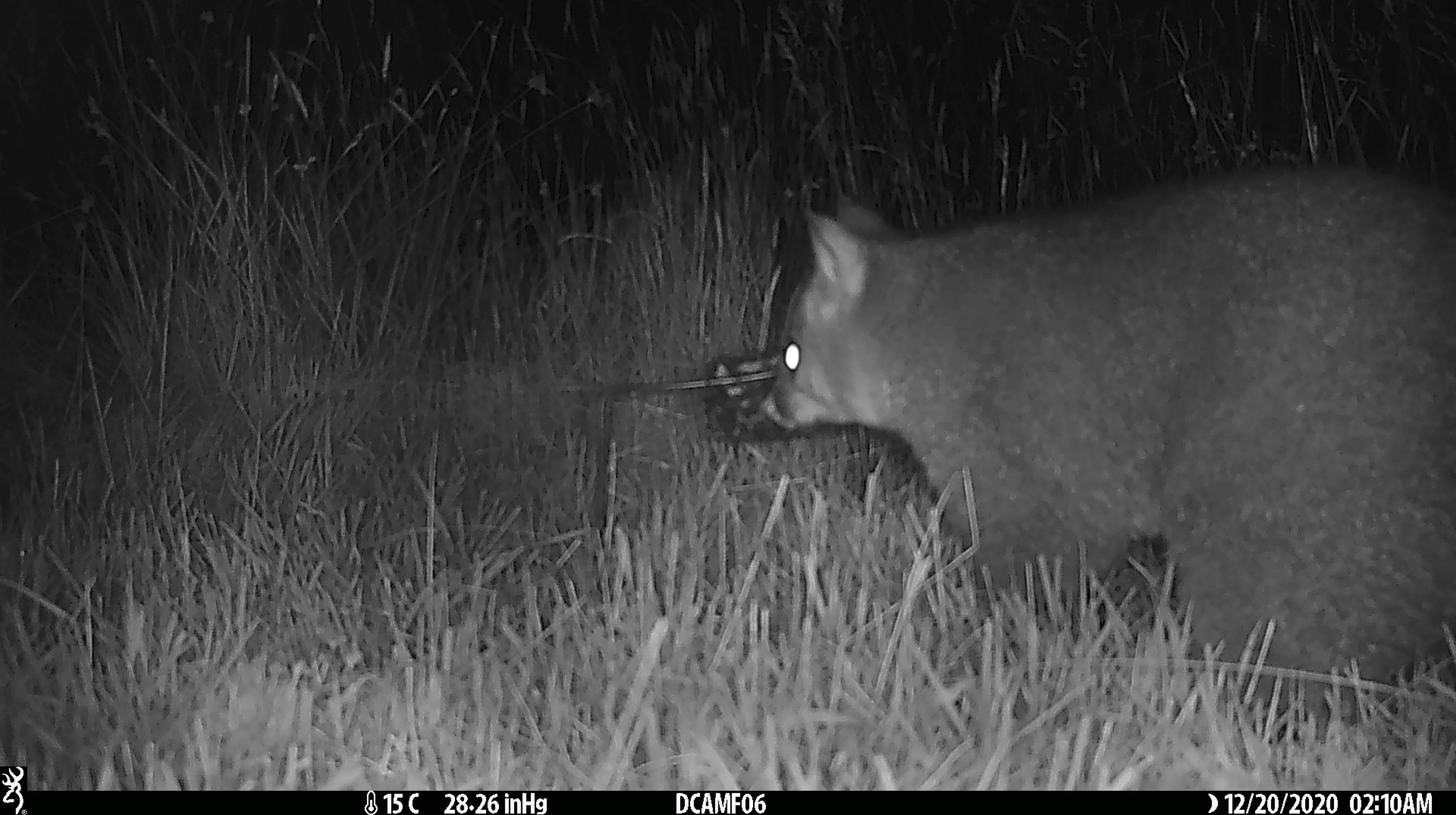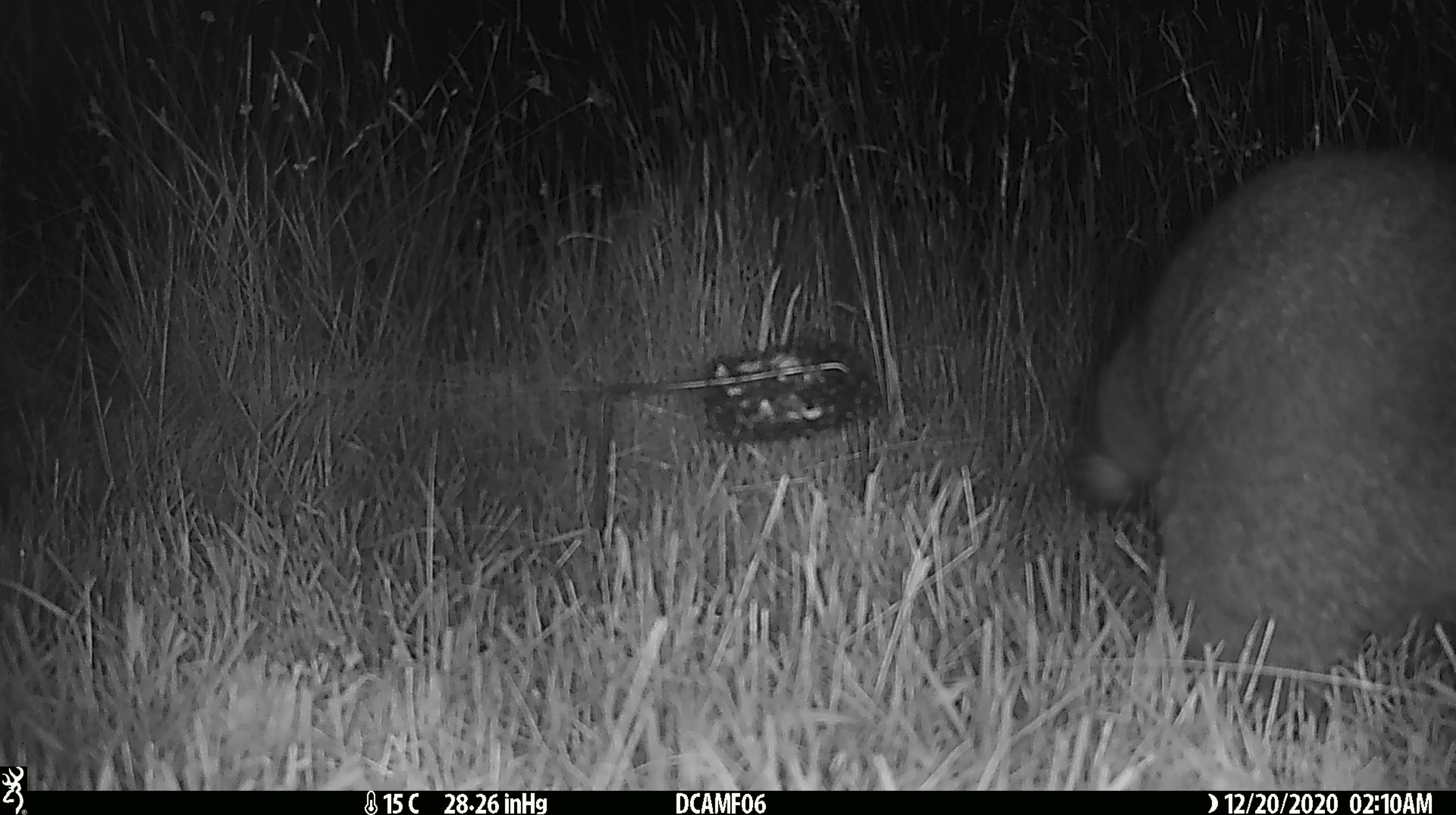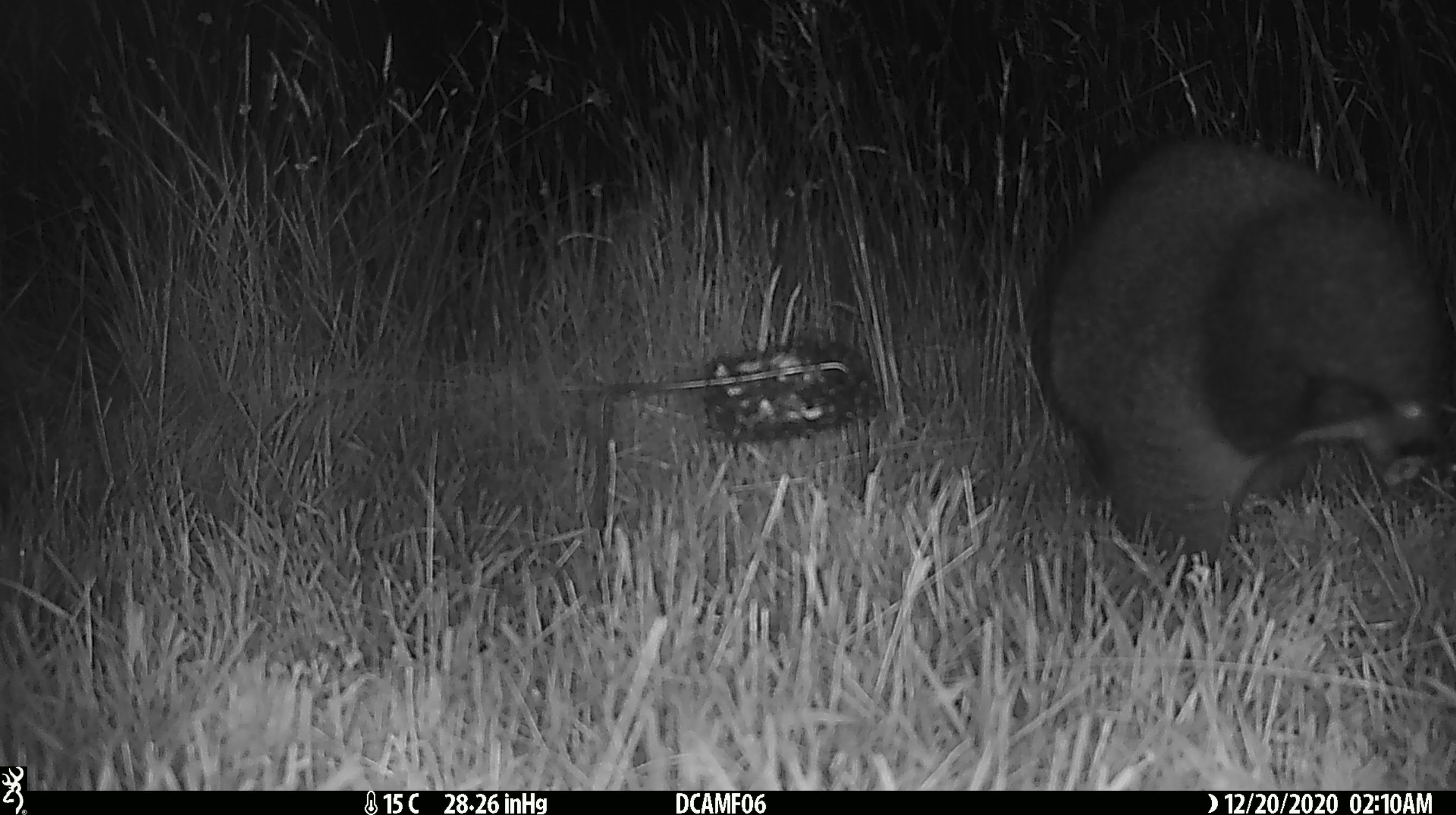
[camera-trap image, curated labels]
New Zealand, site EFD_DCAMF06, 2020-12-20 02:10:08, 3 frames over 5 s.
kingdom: Animalia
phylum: Chordata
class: Mammalia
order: Diprotodontia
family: Phalangeridae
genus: Trichosurus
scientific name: Trichosurus vulpecula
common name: common brushtail possum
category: possum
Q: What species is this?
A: Possum (common brushtail possum) (Trichosurus vulpecula).